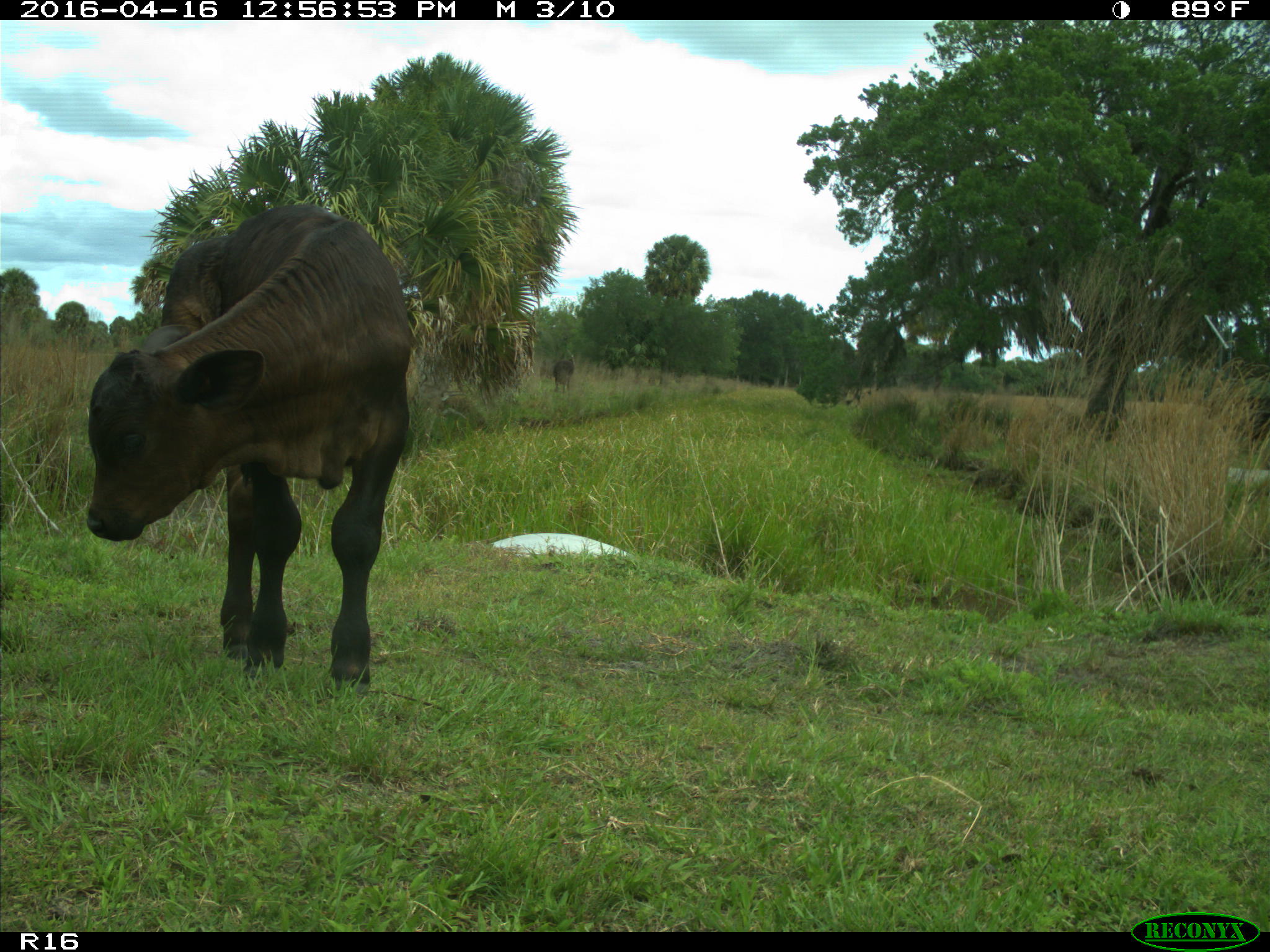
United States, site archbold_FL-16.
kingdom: Animalia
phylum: Chordata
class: Mammalia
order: Artiodactyla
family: Bovidae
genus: Bos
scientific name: Bos taurus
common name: domestic cow